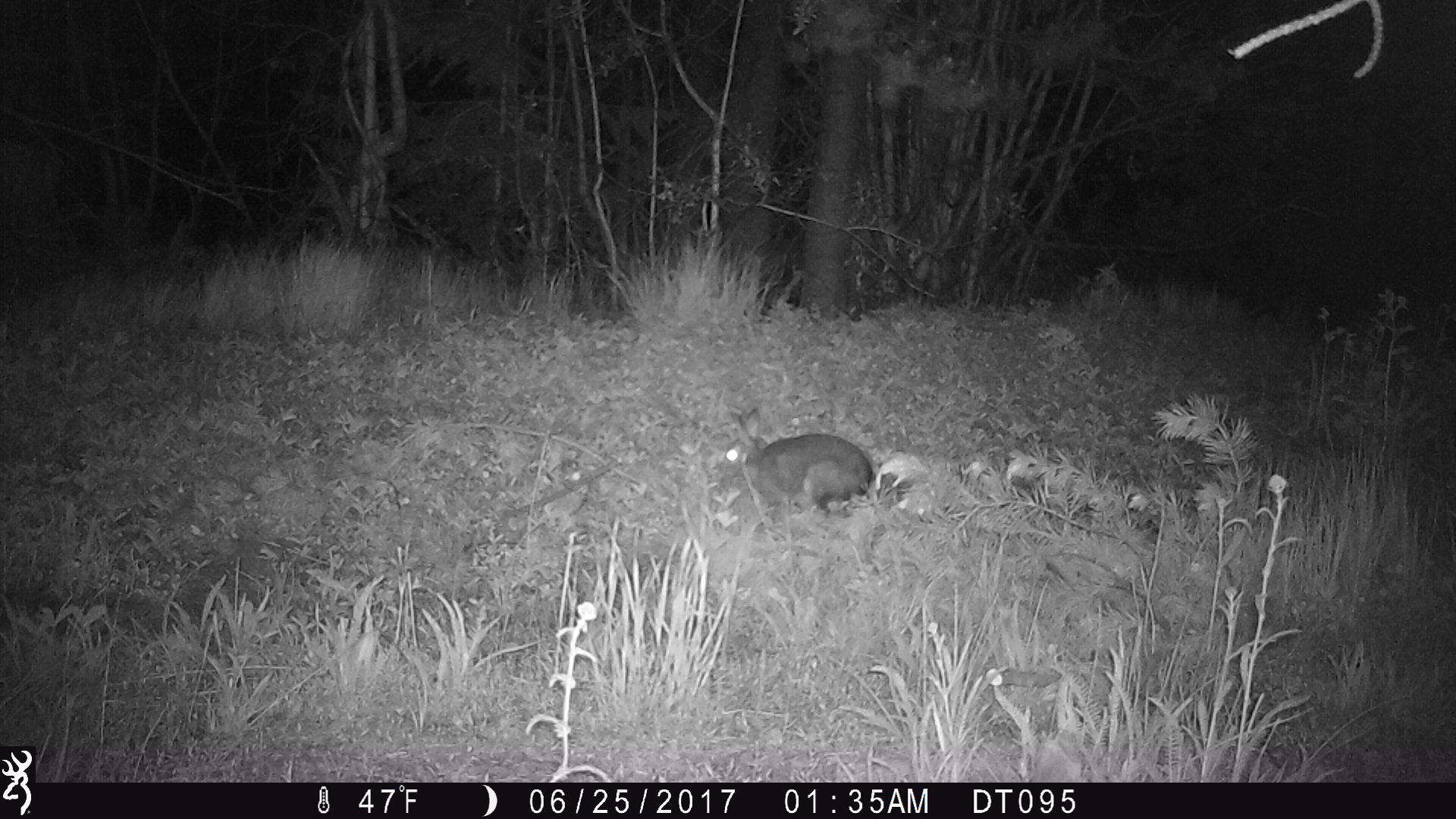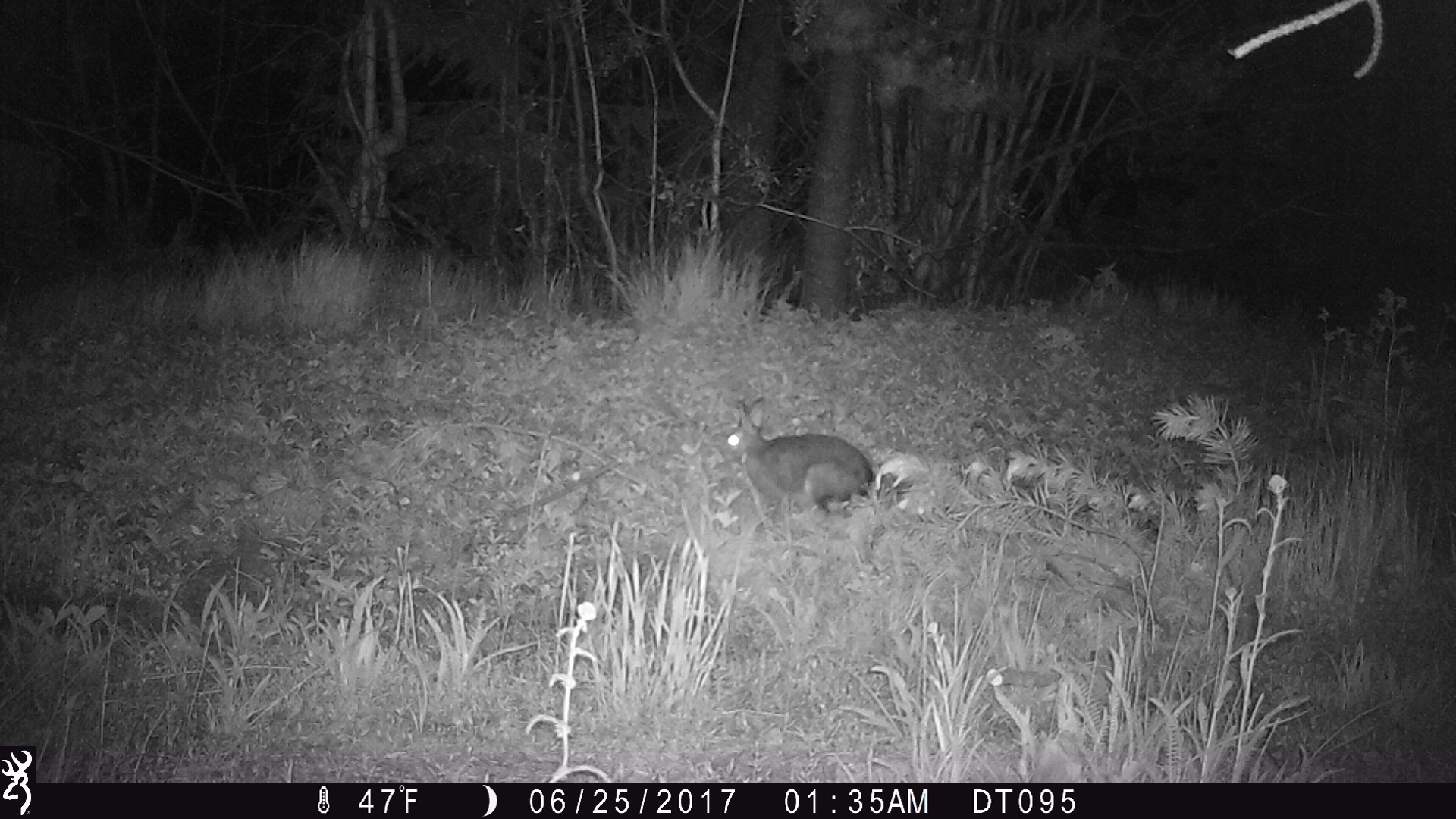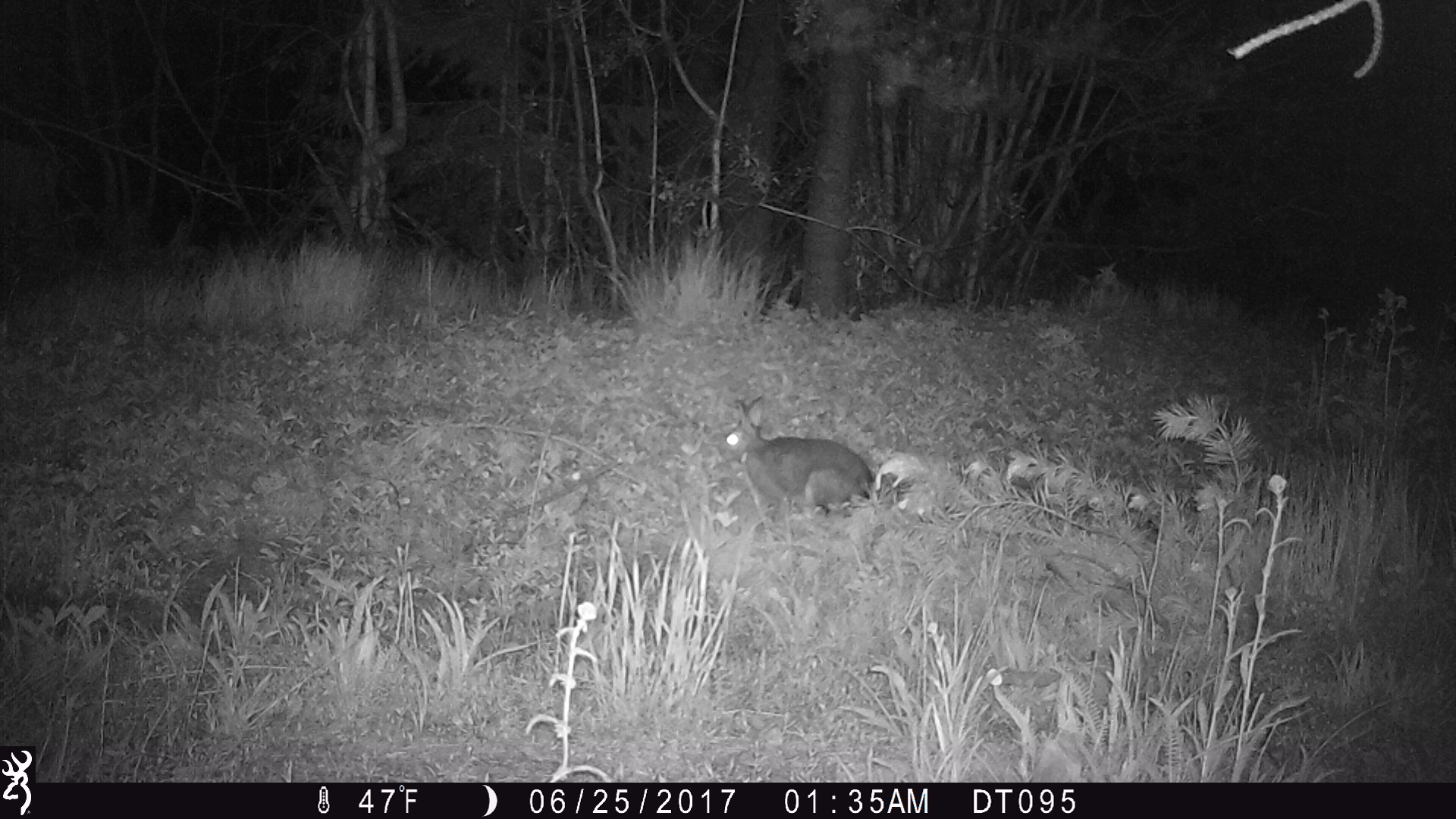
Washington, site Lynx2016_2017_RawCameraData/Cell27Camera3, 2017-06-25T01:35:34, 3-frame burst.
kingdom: Animalia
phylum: Chordata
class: Mammalia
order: Lagomorpha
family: Leporidae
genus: Lepus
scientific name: Lepus americanus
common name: snowshoe hare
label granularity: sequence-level